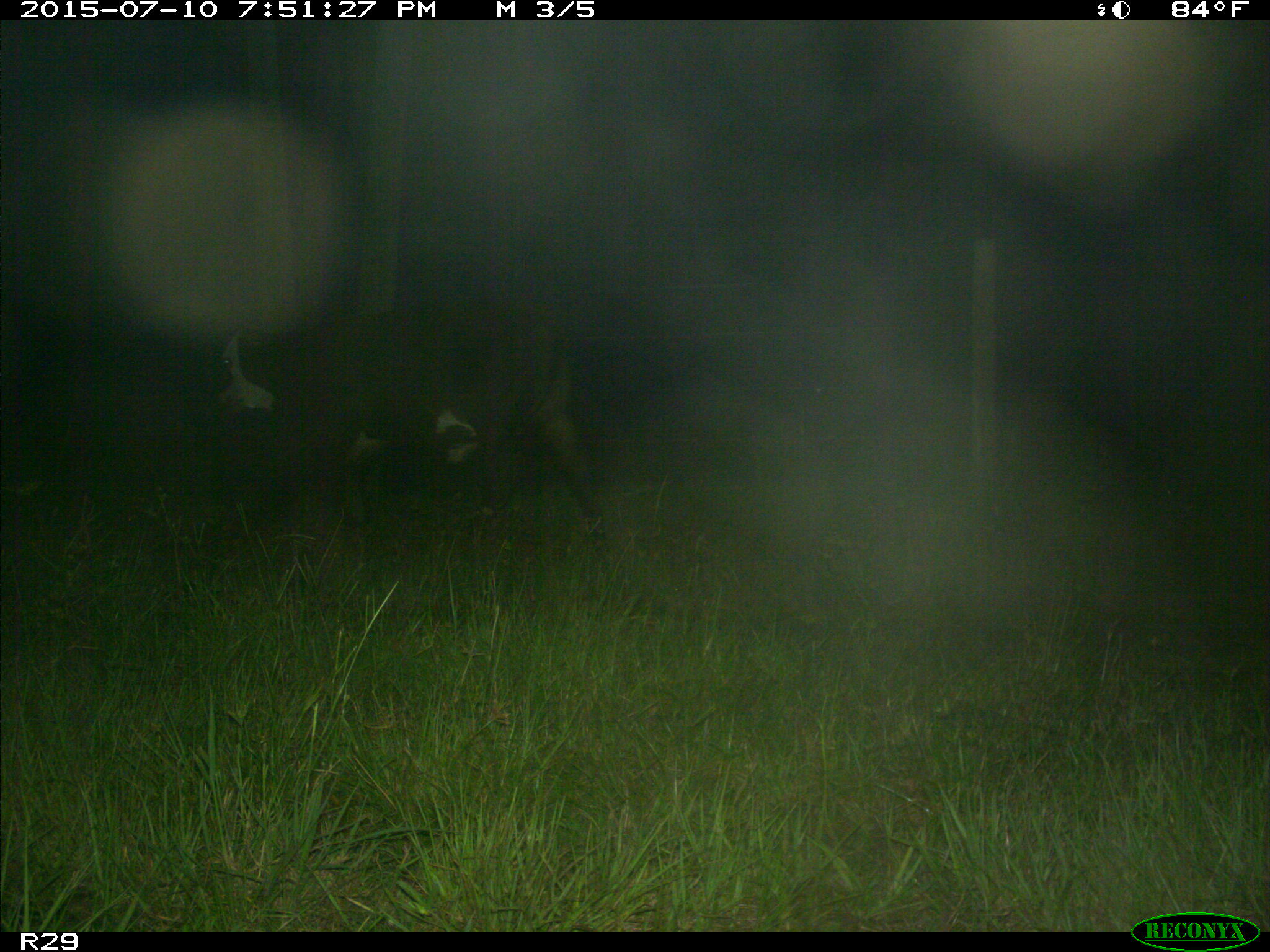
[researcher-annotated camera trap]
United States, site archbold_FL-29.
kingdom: Animalia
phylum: Chordata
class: Mammalia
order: Artiodactyla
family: Bovidae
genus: Bos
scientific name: Bos taurus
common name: domestic cow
Bos taurus (domestic cow).